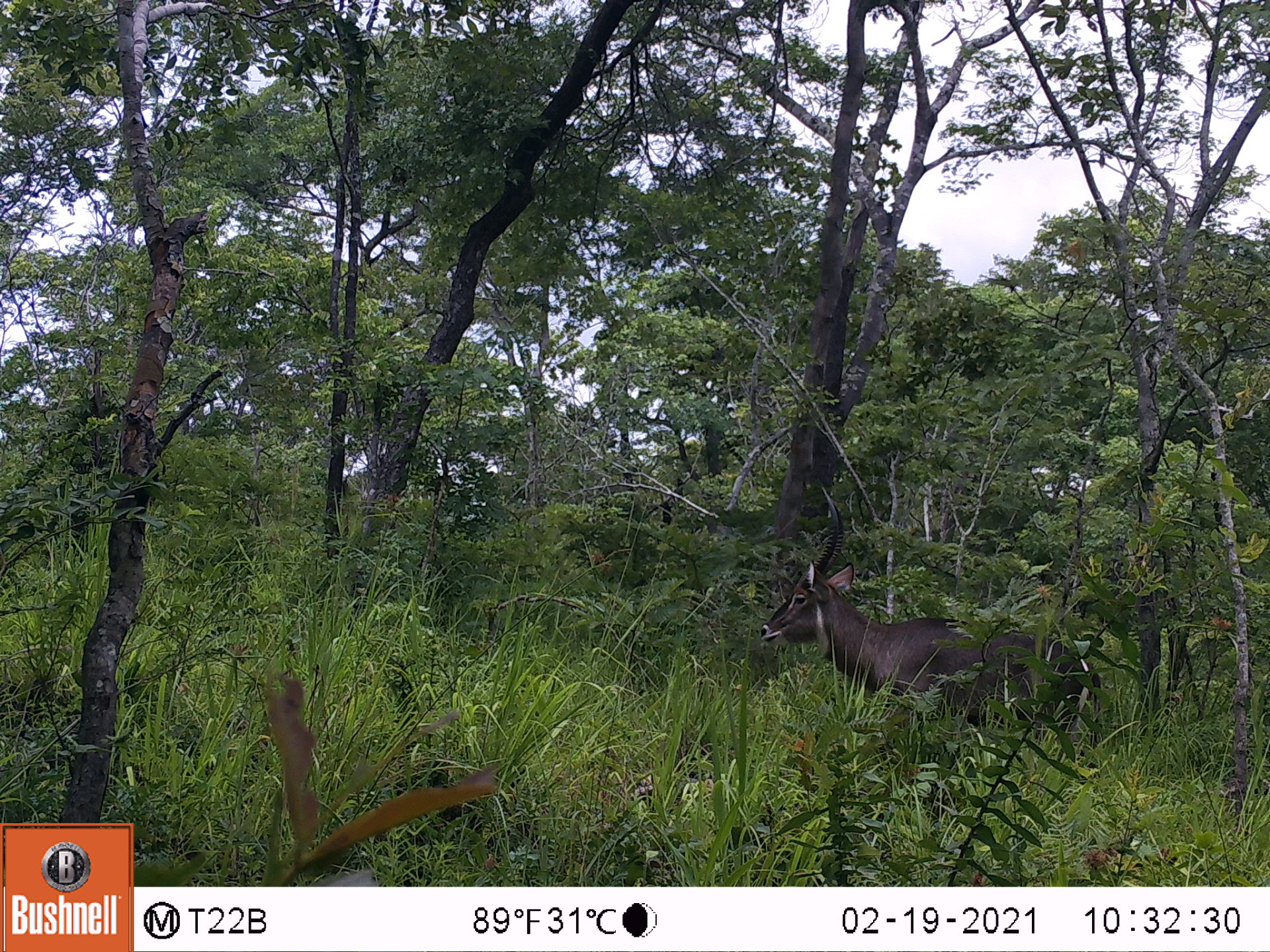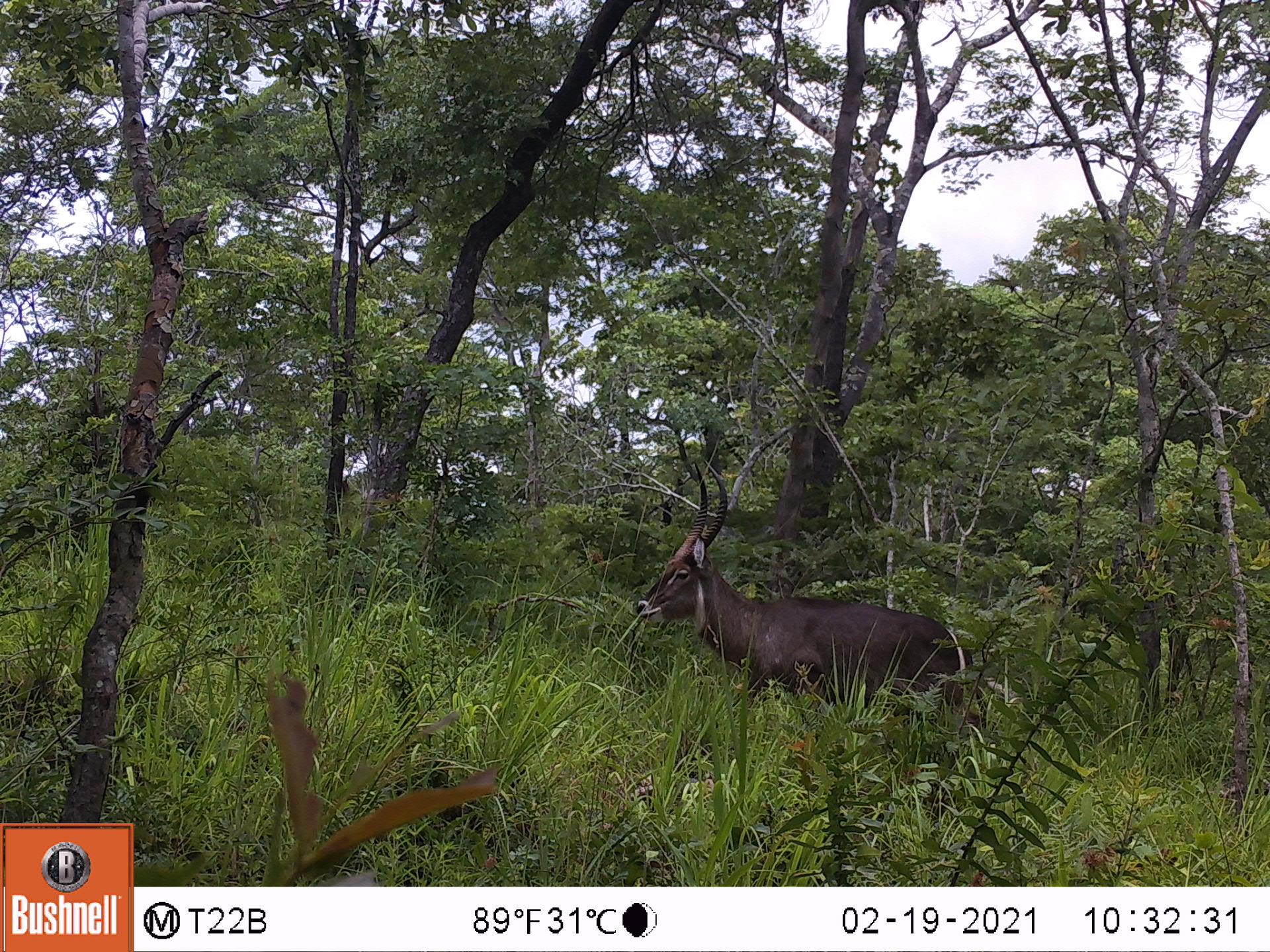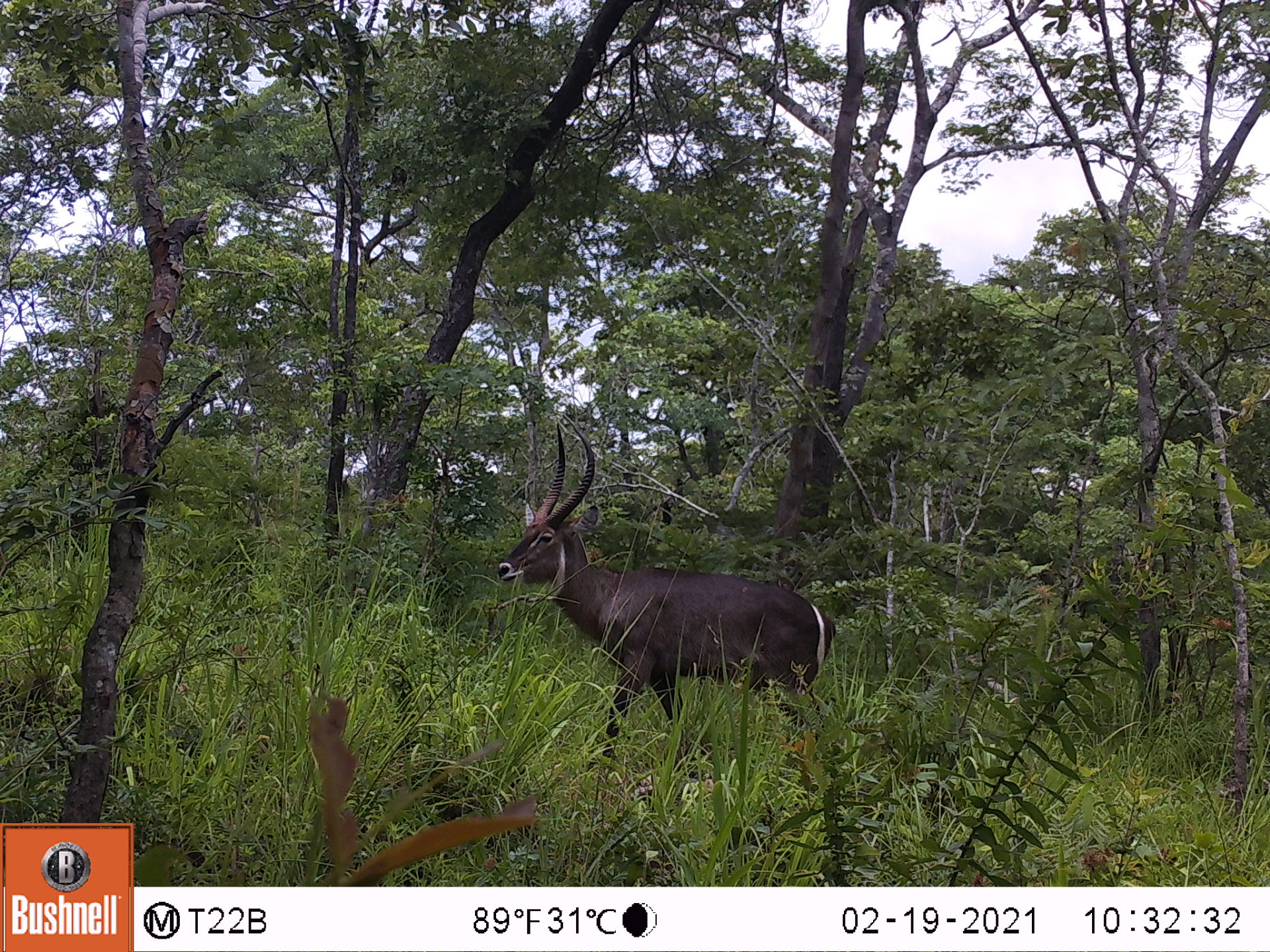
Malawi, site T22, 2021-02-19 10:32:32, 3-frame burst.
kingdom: Animalia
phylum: Chordata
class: Mammalia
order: Artiodactyla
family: Bovidae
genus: Kobus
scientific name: Kobus ellipsiprymnus ellipsiprymnus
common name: common waterbuck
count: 1